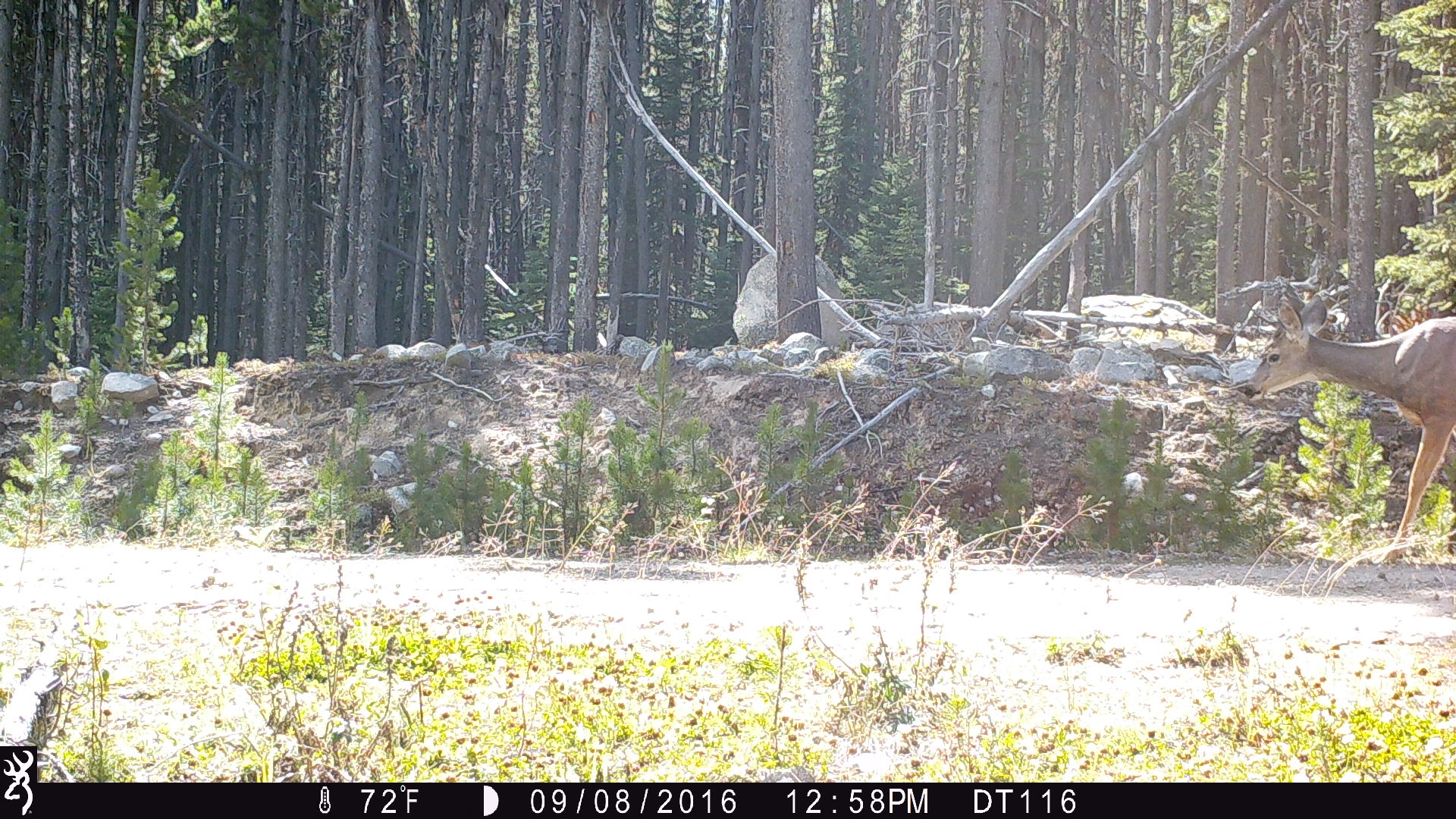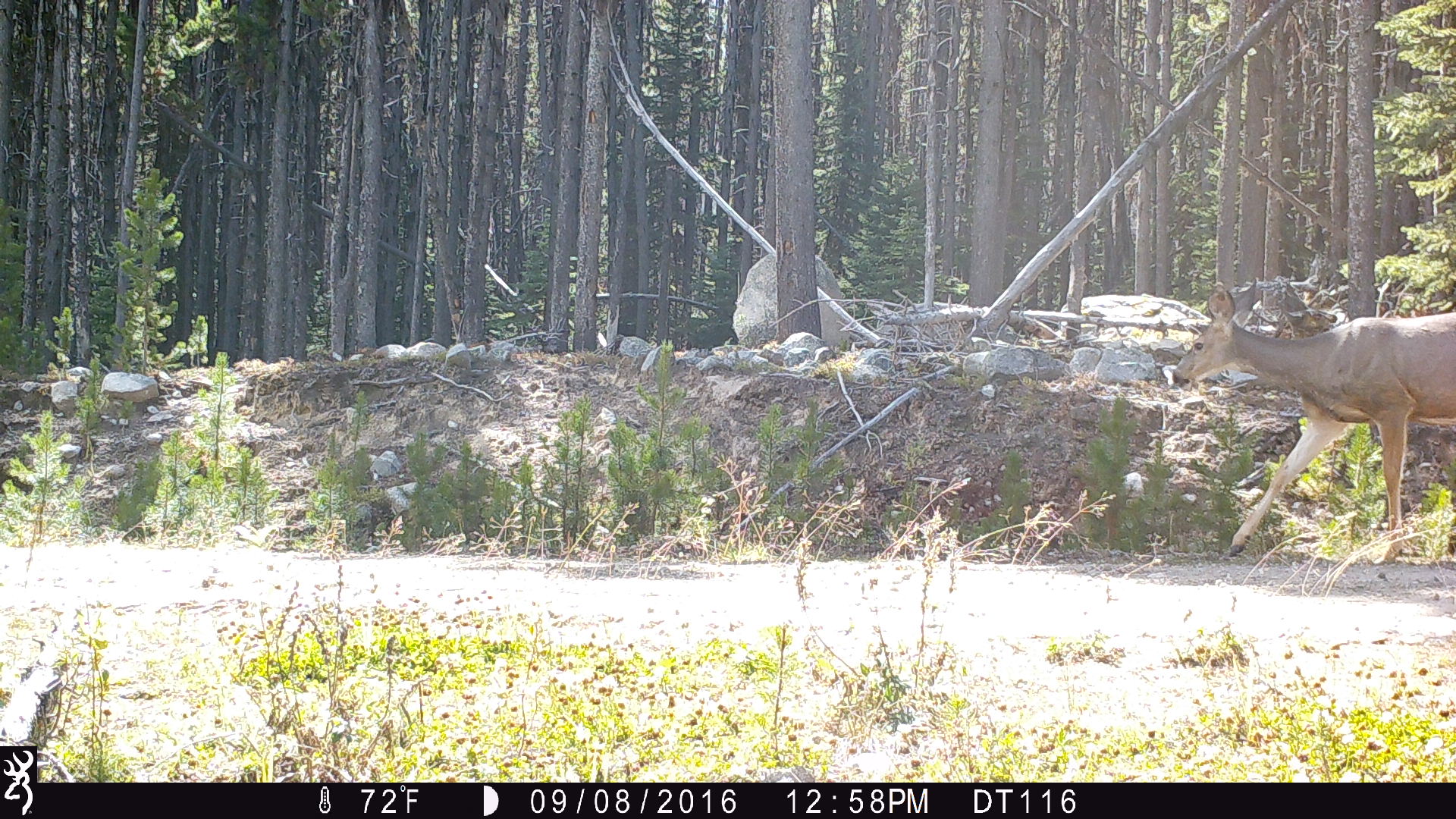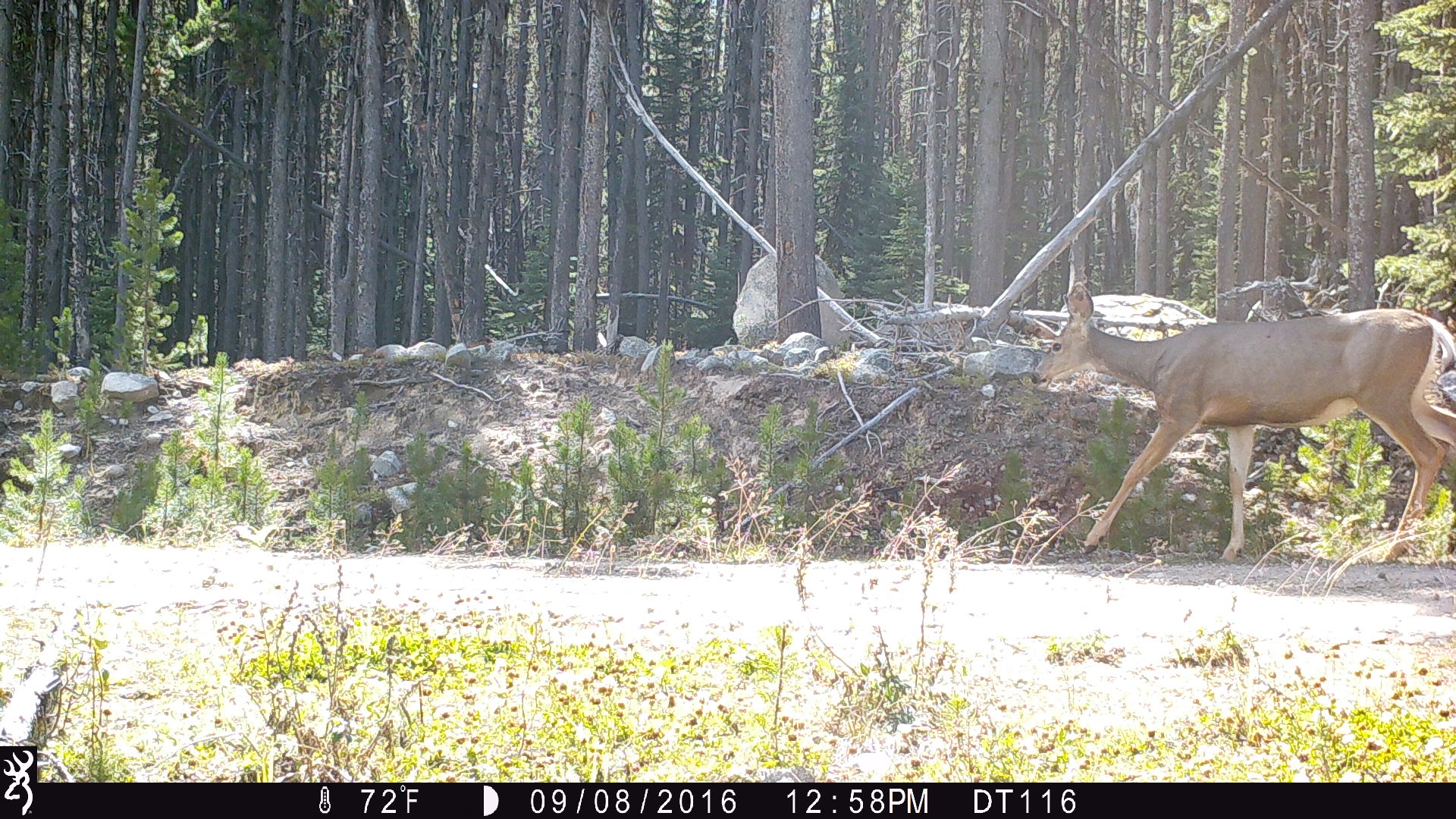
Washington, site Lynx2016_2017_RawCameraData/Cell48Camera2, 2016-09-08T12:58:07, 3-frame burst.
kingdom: Animalia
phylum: Chordata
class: Mammalia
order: Artiodactyla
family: Cervidae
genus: Odocoileus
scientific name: Odocoileus hemionus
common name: mule deer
Odocoileus hemionus (mule deer). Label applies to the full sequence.